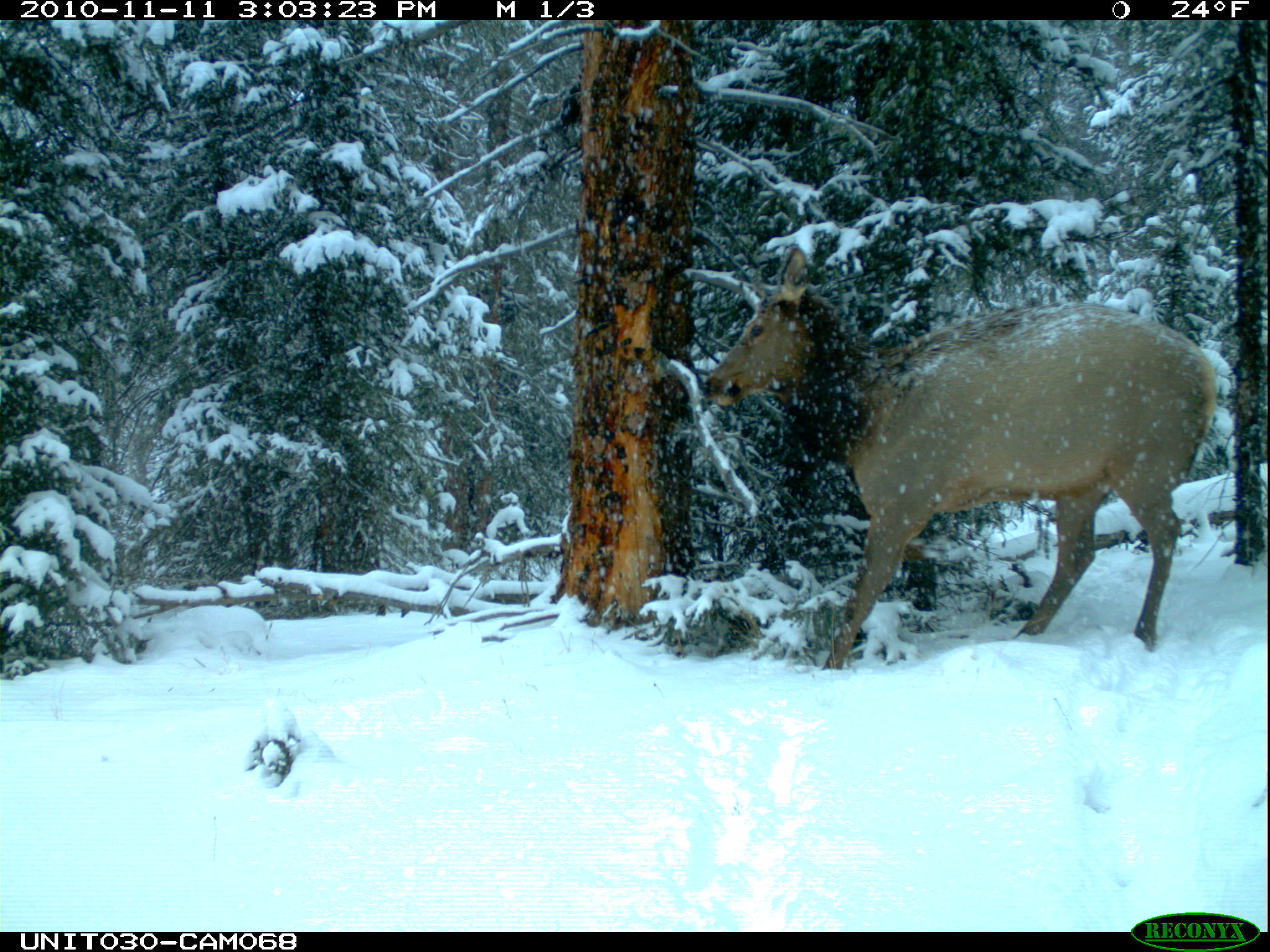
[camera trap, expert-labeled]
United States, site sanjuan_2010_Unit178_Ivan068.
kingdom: Animalia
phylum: Chordata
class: Mammalia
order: Artiodactyla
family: Cervidae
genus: Cervus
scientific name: Cervus elaphus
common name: red deer